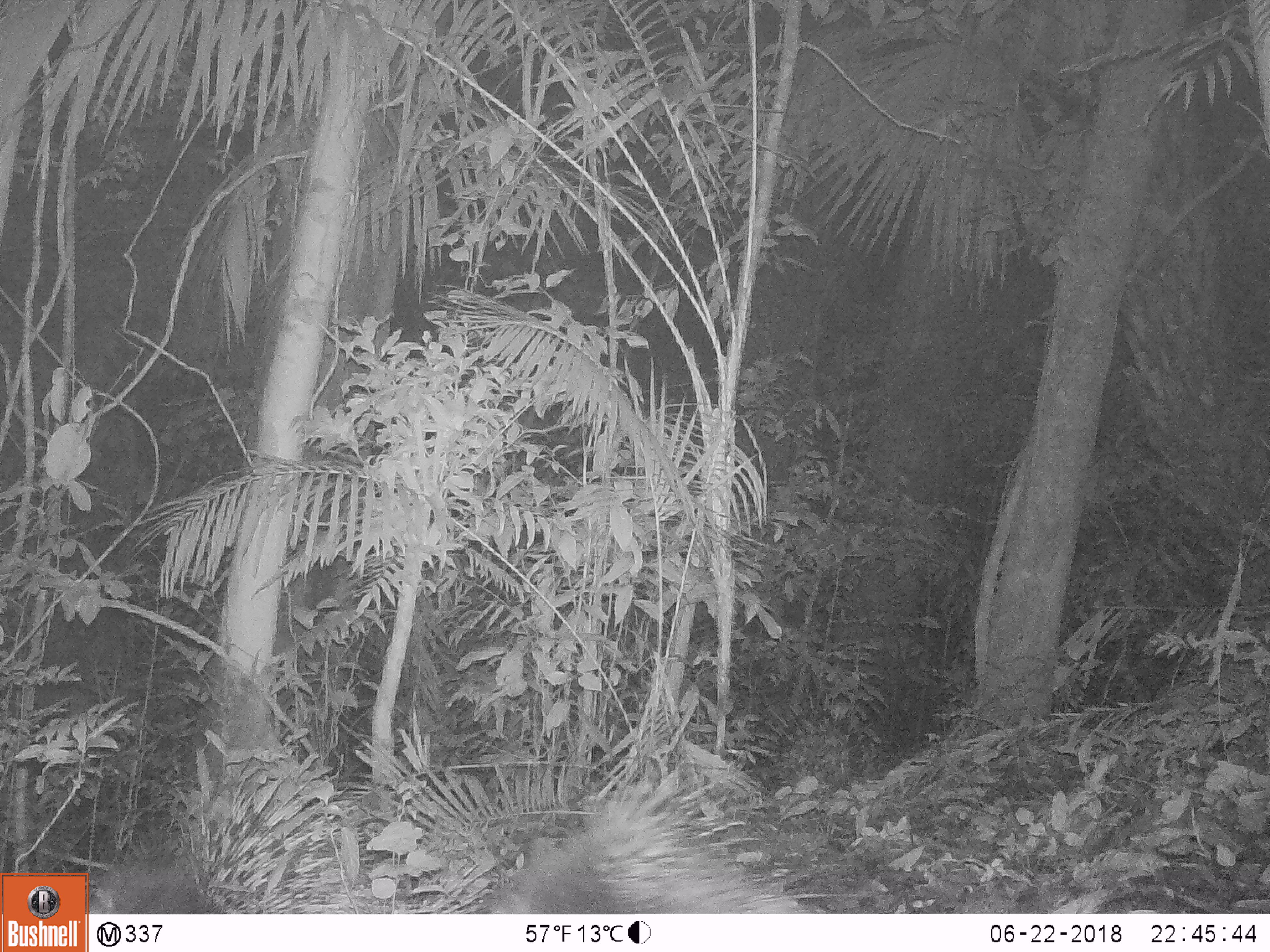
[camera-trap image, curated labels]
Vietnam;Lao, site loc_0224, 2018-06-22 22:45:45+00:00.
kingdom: Animalia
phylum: Chordata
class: Mammalia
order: Rodentia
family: Hystricidae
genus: Hystrix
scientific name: Hystrix brachyura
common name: malayan porcupine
Malayan porcupine (Hystrix brachyura). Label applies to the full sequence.